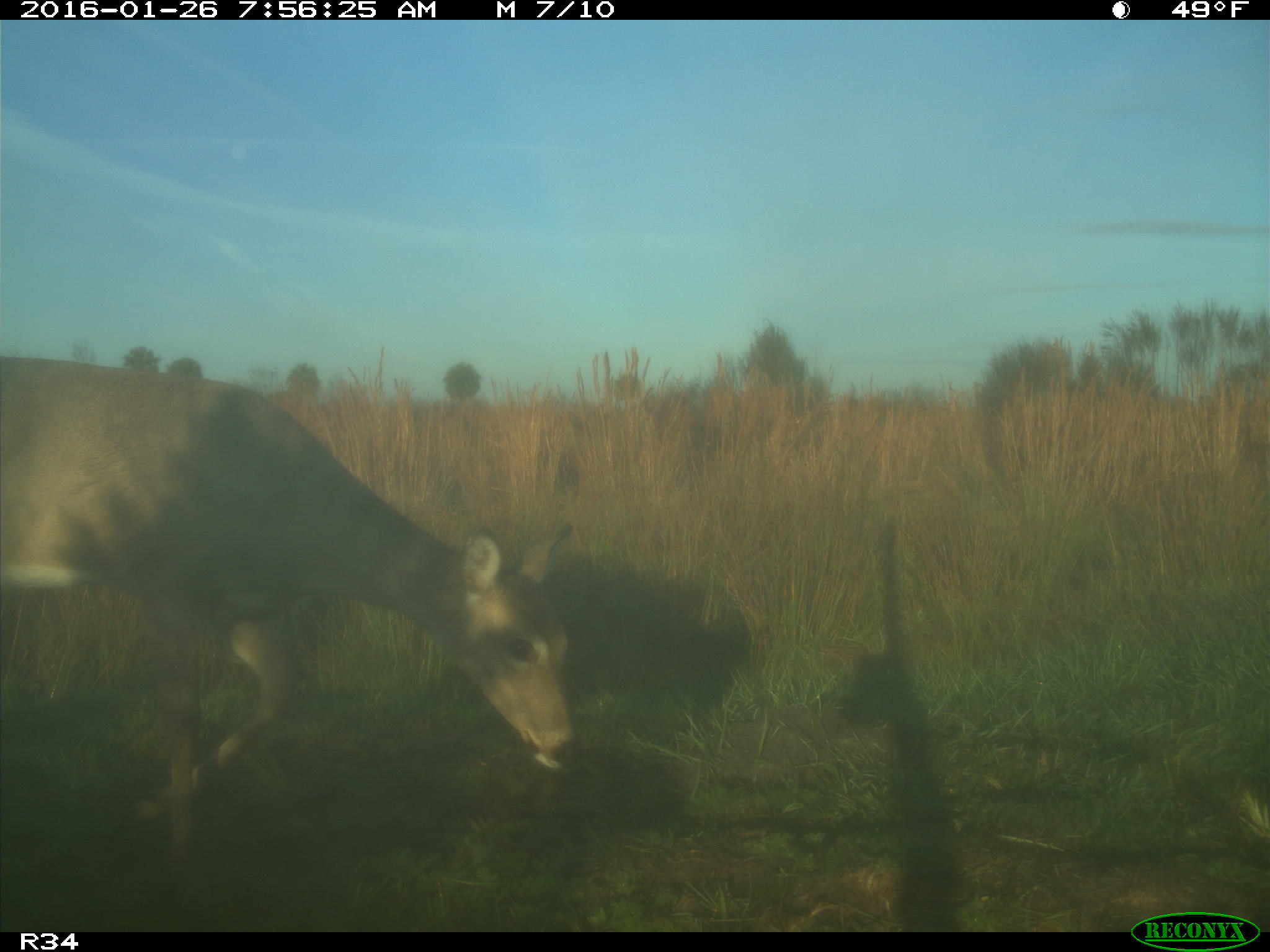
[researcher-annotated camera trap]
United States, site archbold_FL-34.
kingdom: Animalia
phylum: Chordata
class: Mammalia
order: Artiodactyla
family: Cervidae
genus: Odocoileus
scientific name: Odocoileus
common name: deer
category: unidentified deer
Unidentified deer (deer) (Odocoileus).